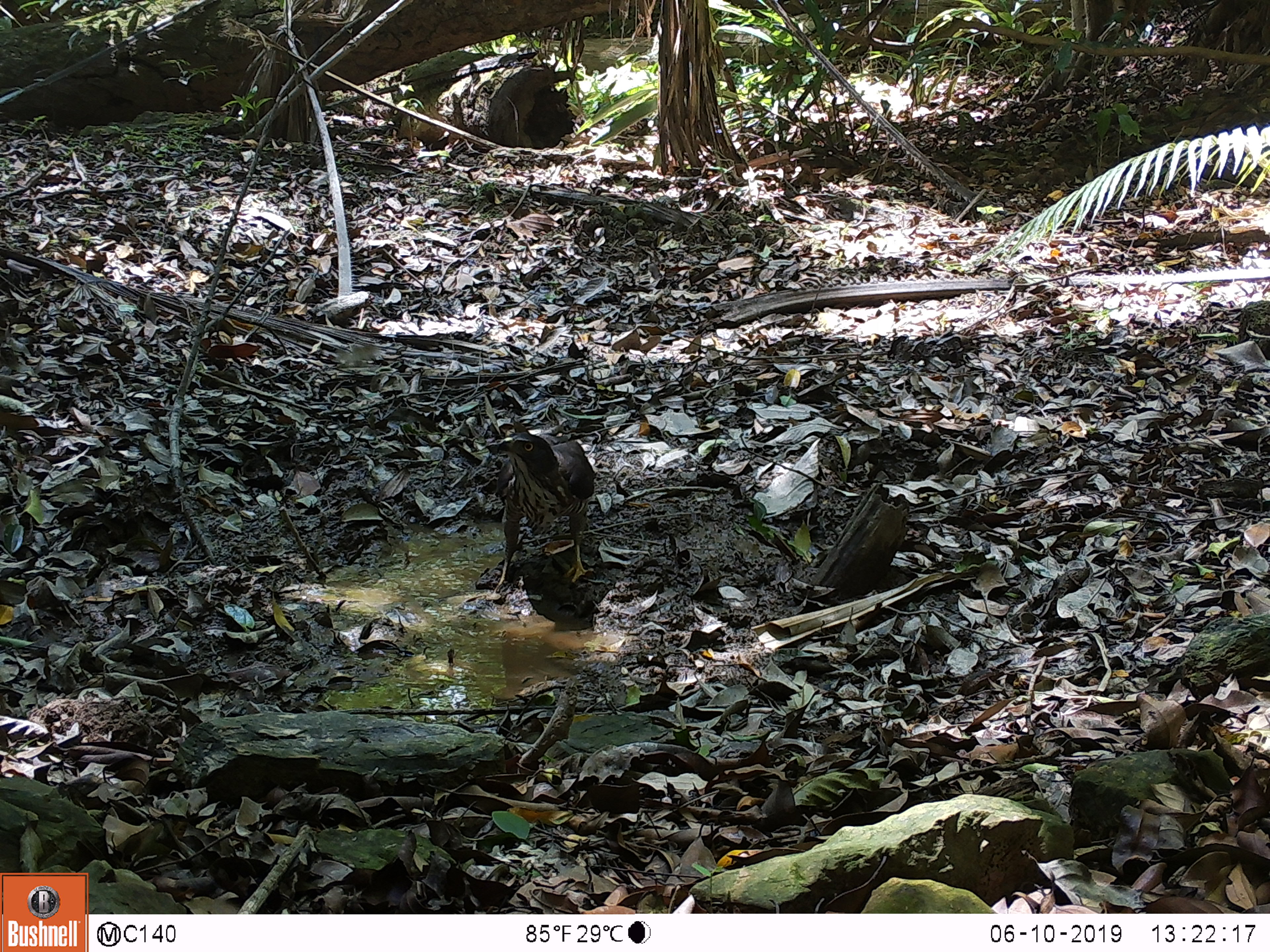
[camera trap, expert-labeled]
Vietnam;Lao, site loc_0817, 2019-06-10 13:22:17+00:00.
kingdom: Animalia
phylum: Chordata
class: Aves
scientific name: Aves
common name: bird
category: unidentified bird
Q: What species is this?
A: Unidentified bird (bird) (Aves).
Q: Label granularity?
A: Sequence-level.